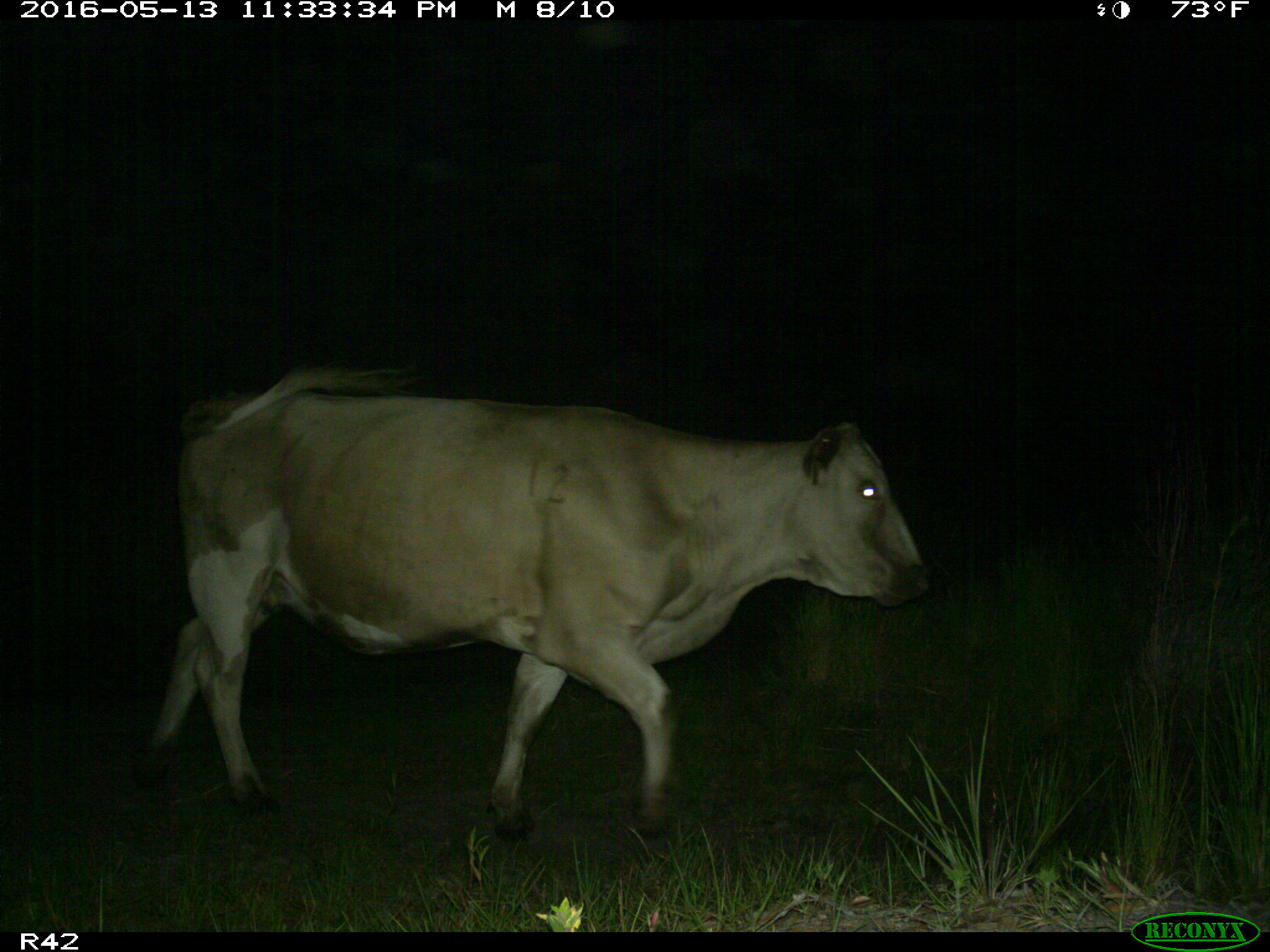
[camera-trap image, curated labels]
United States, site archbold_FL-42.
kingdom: Animalia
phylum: Chordata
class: Mammalia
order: Artiodactyla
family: Bovidae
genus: Bos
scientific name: Bos taurus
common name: domestic cow